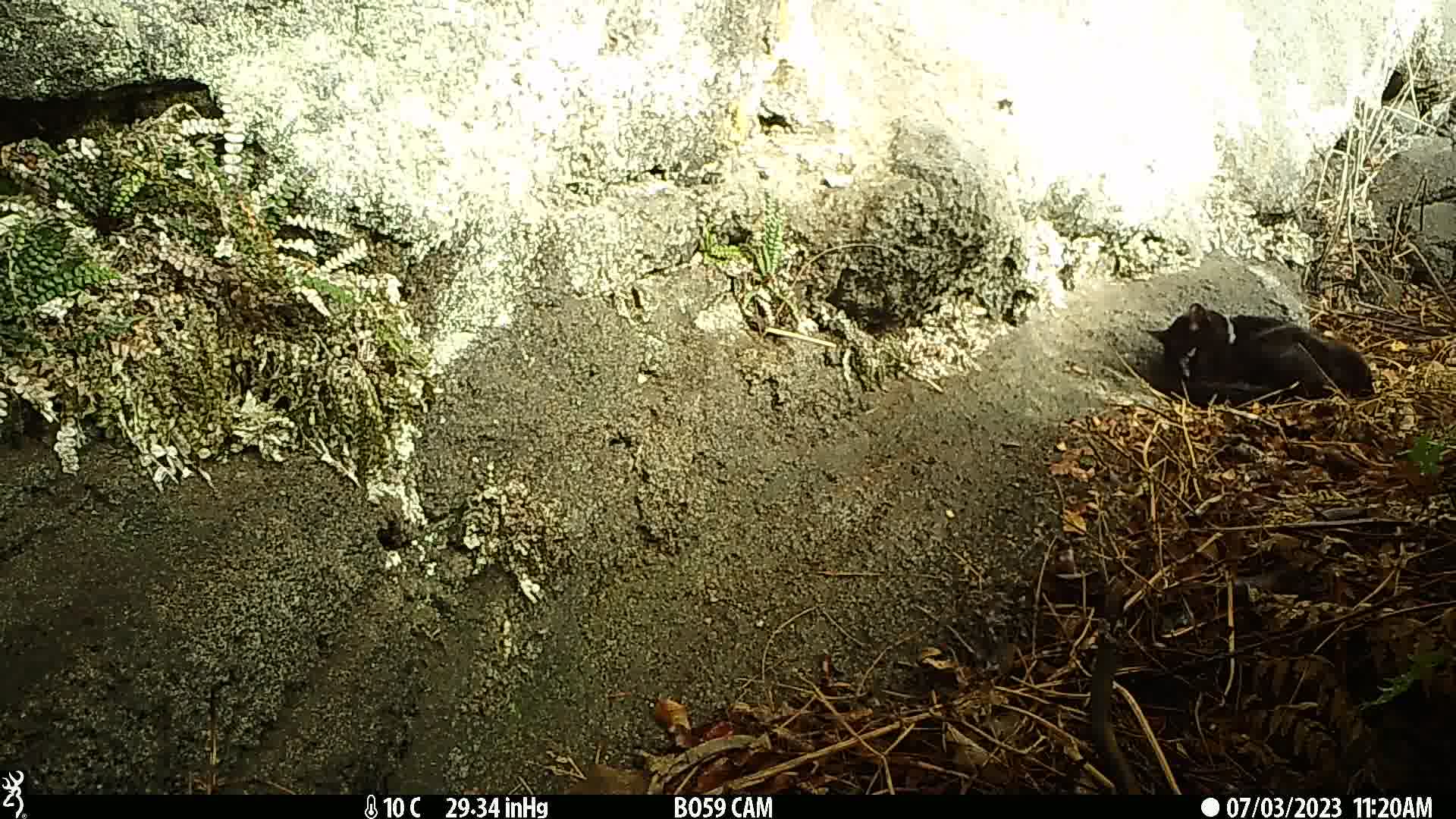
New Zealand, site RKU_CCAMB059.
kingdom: Animalia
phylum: Chordata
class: Mammalia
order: Carnivora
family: Felidae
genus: Felis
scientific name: Felis catus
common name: domestic cat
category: cat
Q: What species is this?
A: Cat (domestic cat) (Felis catus).